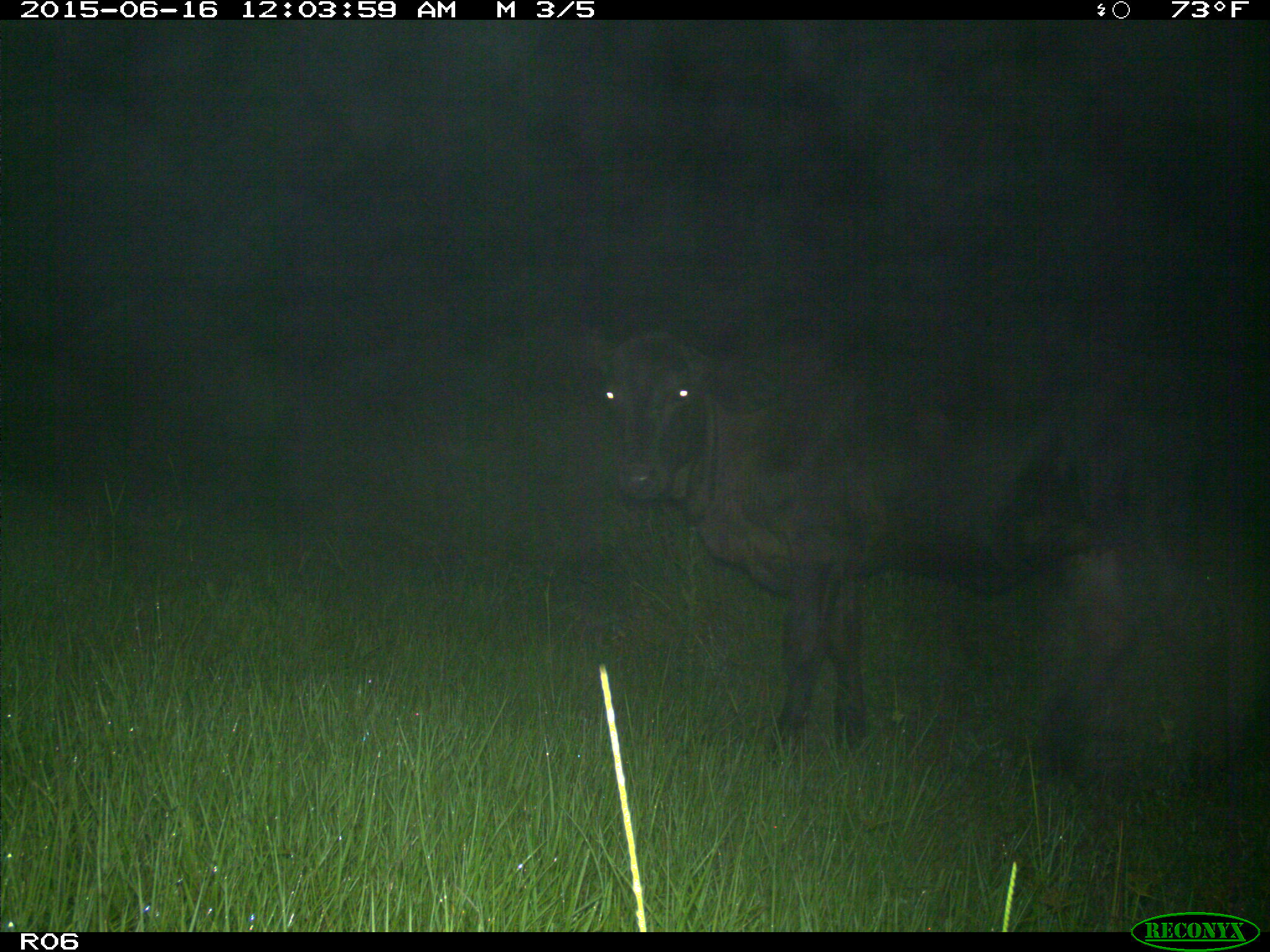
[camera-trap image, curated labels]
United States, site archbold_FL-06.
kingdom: Animalia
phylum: Chordata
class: Mammalia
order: Artiodactyla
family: Bovidae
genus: Bos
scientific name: Bos taurus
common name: domestic cow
Bos taurus (domestic cow).